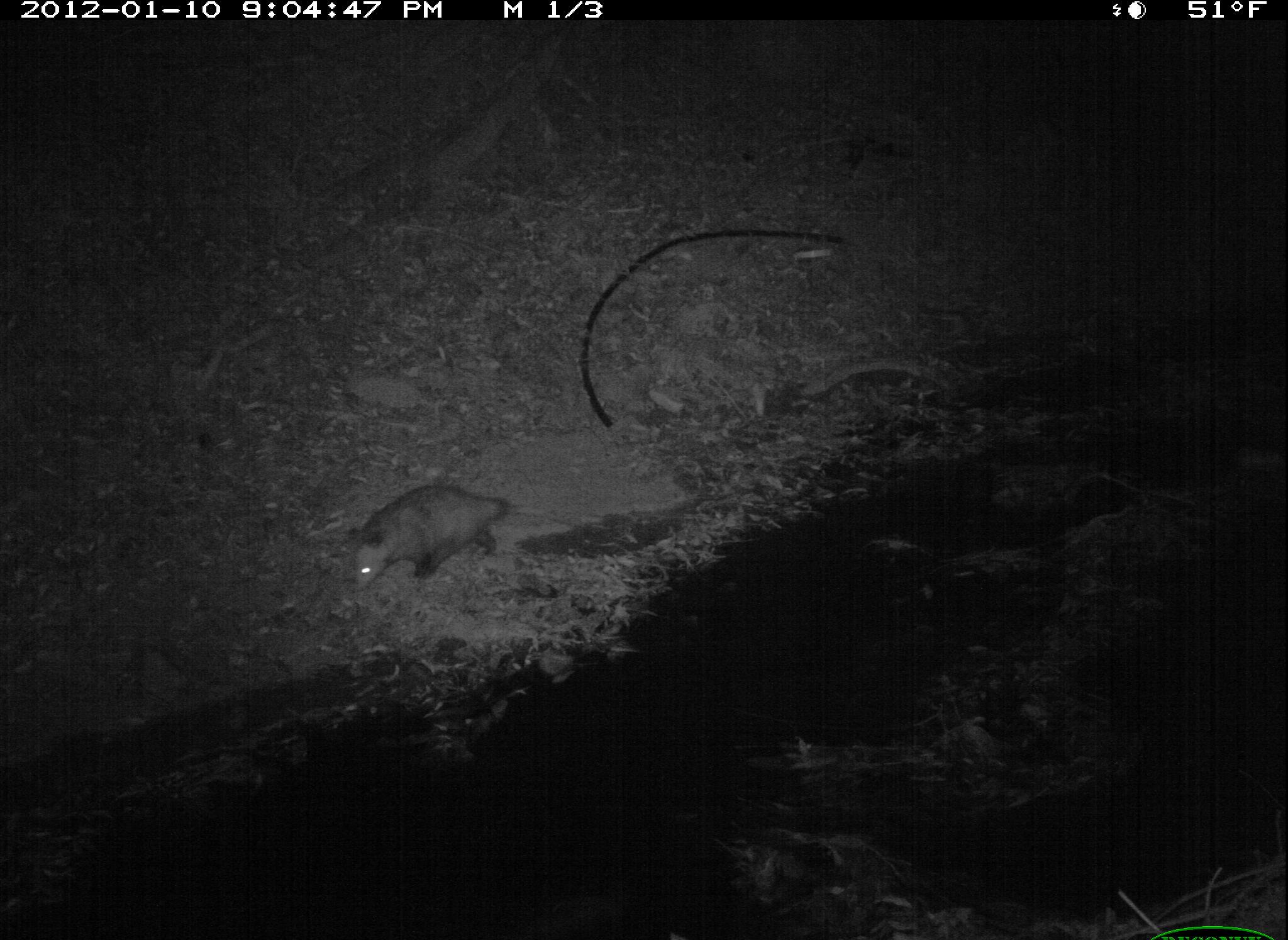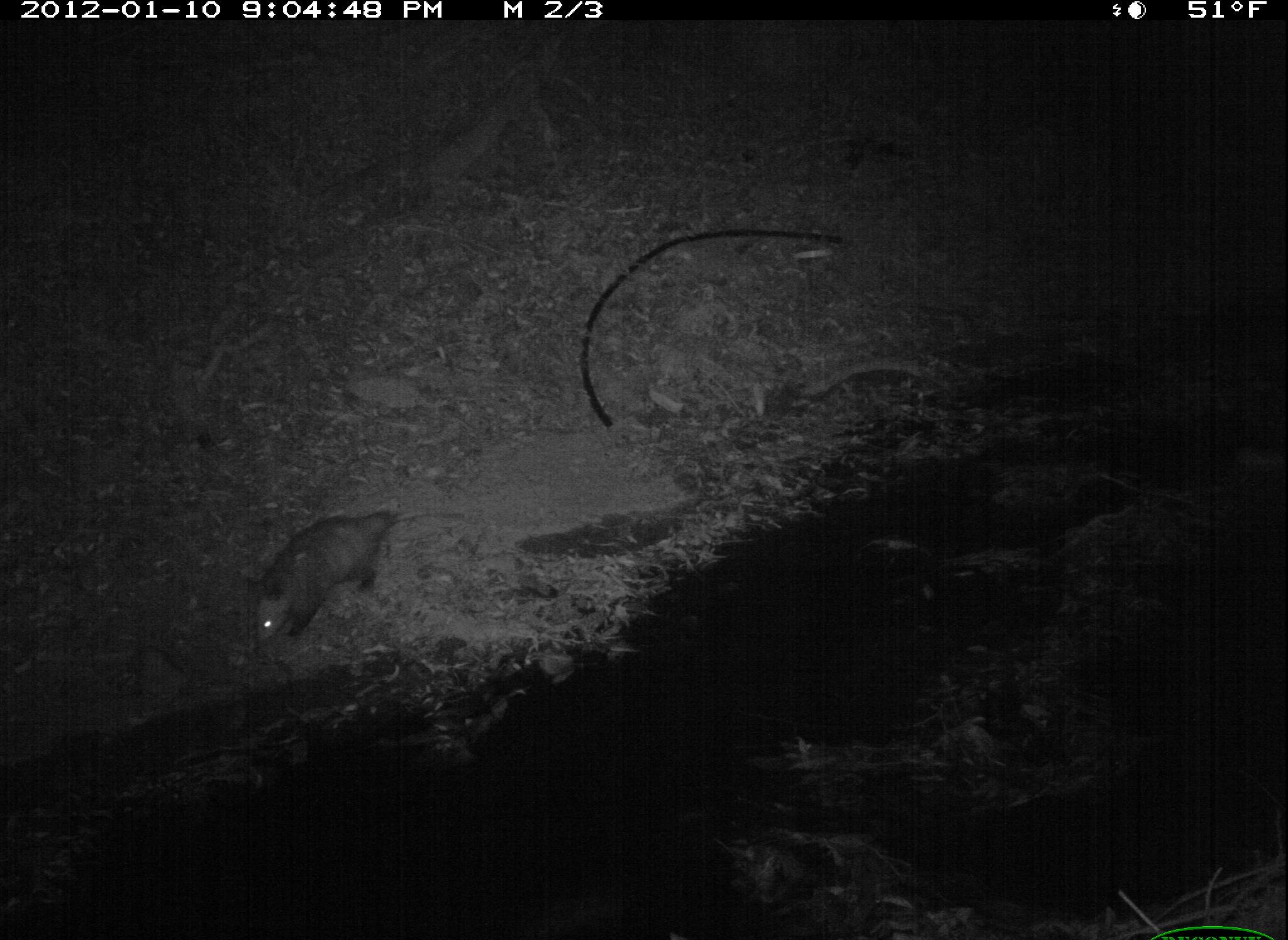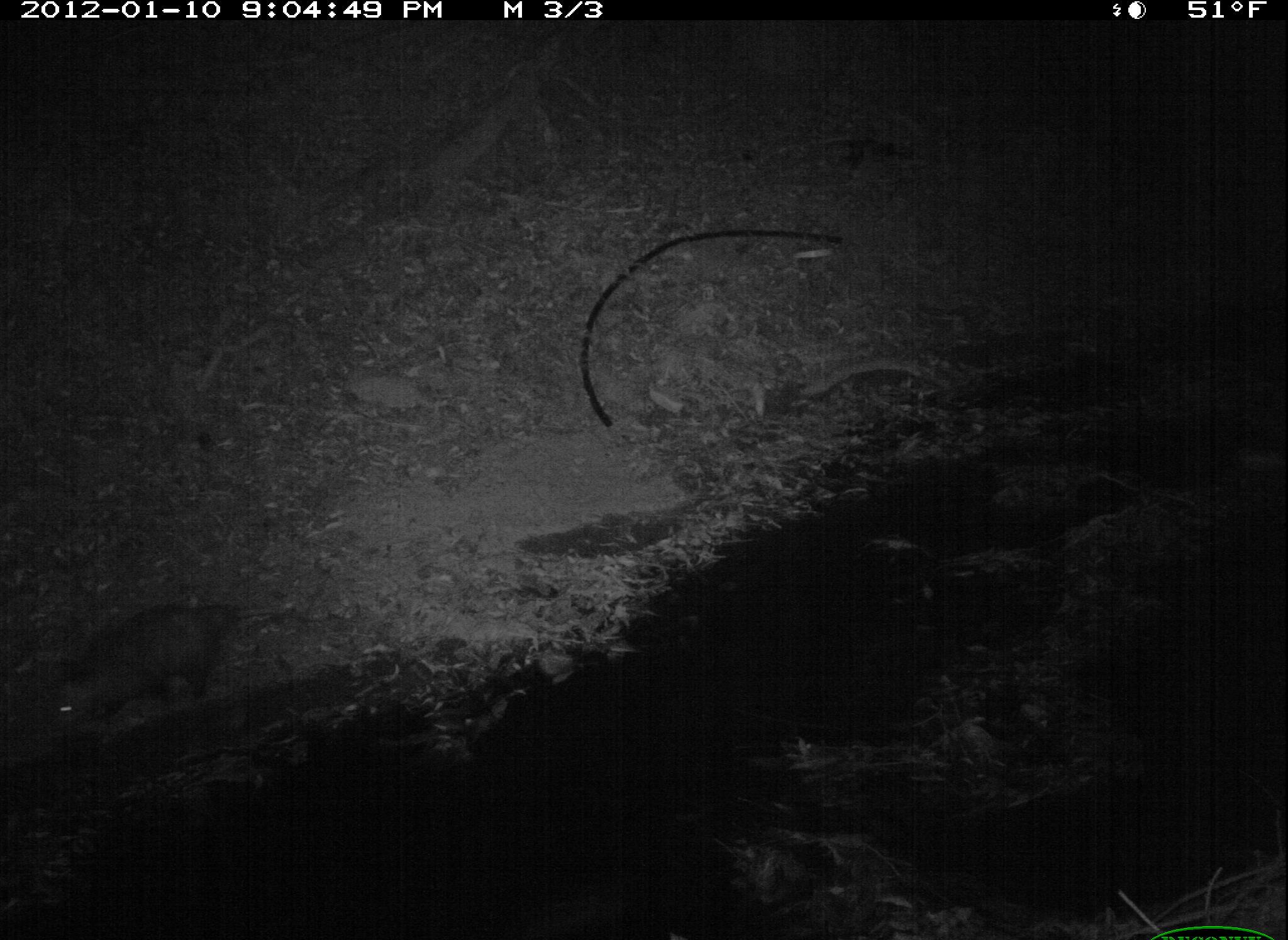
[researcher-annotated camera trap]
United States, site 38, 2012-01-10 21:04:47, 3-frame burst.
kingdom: Animalia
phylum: Chordata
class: Mammalia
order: Didelphimorphia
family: Didelphidae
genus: Didelphis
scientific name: Didelphis virginiana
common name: virginia opossum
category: opossum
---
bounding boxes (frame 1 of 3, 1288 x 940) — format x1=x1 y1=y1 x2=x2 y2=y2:
opossum: x1=340 y1=472 x2=630 y2=602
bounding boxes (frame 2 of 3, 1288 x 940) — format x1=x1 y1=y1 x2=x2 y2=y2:
opossum: x1=233 y1=477 x2=467 y2=702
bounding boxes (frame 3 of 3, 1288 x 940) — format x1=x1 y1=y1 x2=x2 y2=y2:
opossum: x1=40 y1=599 x2=275 y2=752